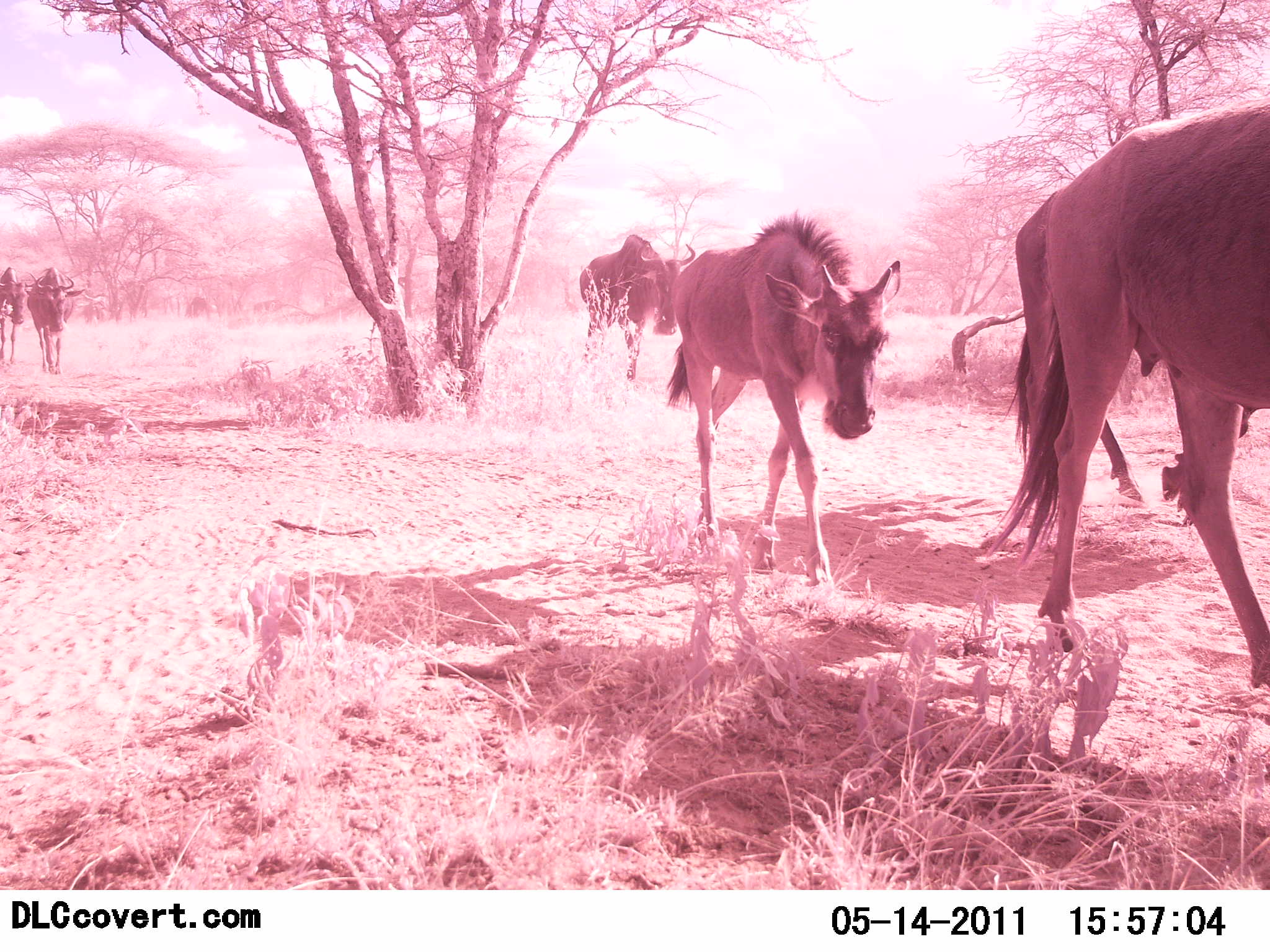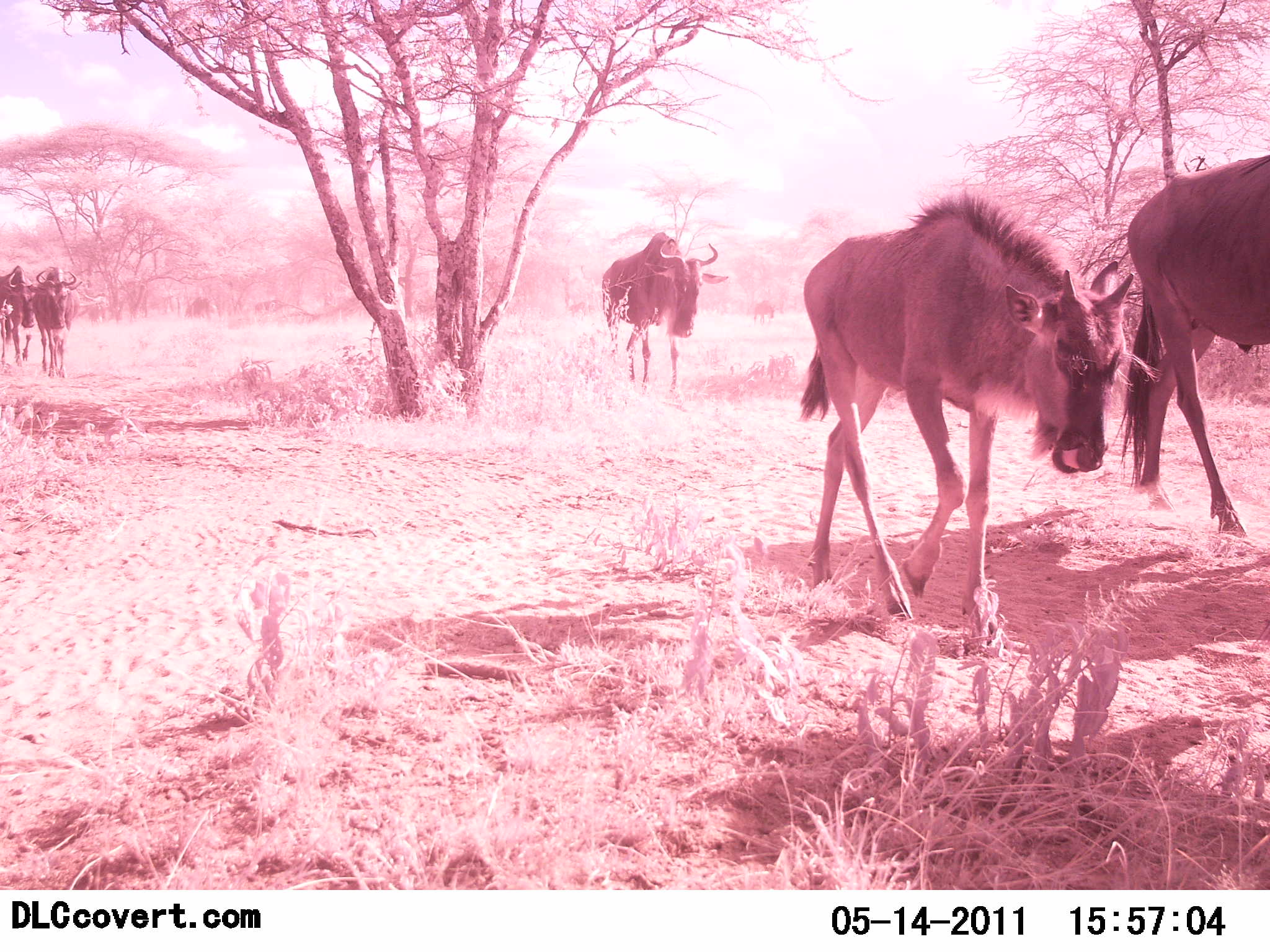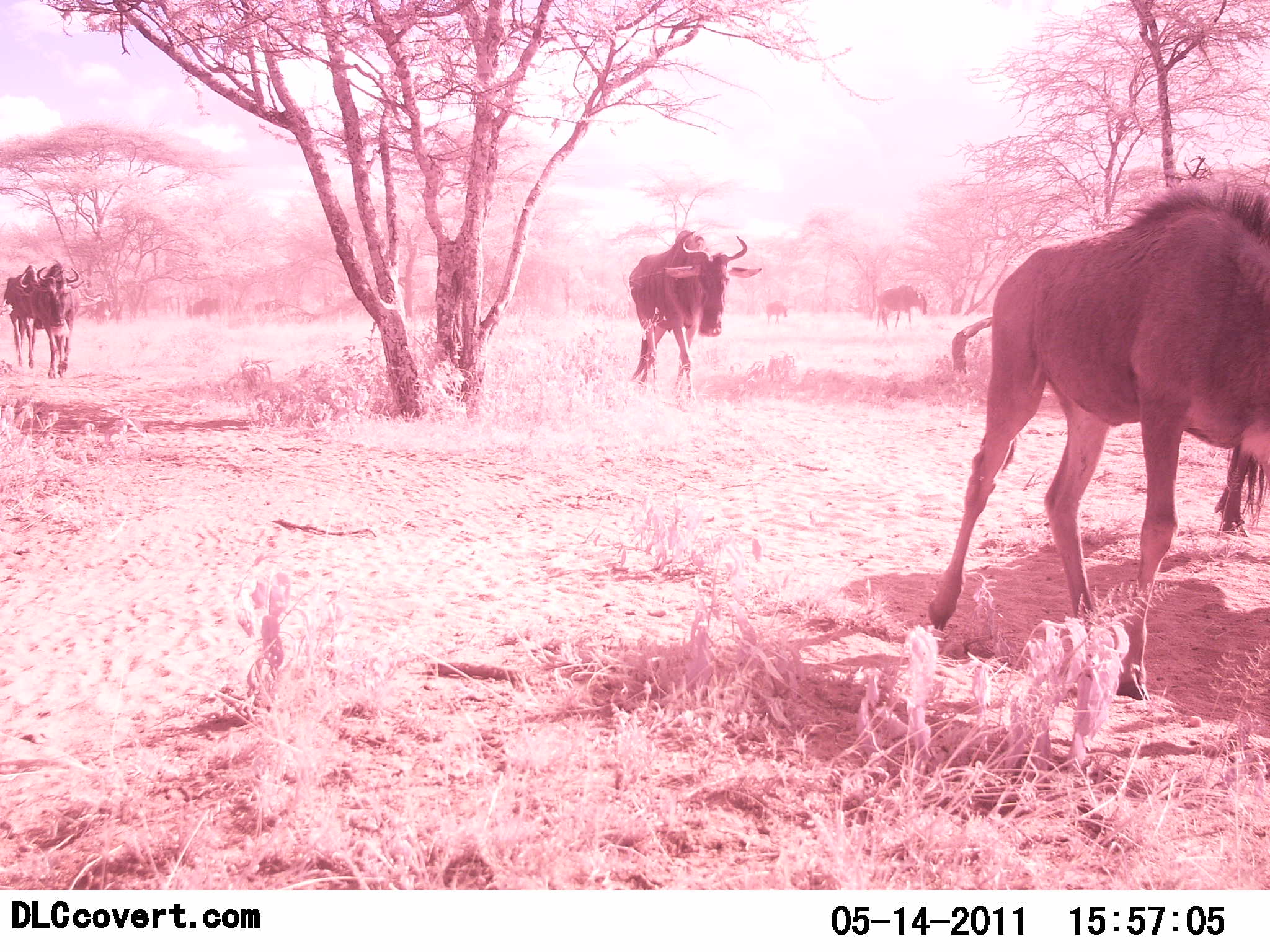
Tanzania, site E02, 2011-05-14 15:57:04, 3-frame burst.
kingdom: Animalia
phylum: Chordata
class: Mammalia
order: Artiodactyla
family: Bovidae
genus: Connochaetes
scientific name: Connochaetes taurinus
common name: blue wildebeest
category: wildebeest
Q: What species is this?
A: Wildebeest (blue wildebeest) (Connochaetes taurinus).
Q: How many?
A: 8.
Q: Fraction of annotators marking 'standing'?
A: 0%.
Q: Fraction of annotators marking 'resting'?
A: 0%.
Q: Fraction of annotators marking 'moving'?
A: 100%.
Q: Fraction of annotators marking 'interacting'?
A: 0%.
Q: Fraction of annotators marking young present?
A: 9%.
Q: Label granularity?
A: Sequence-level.